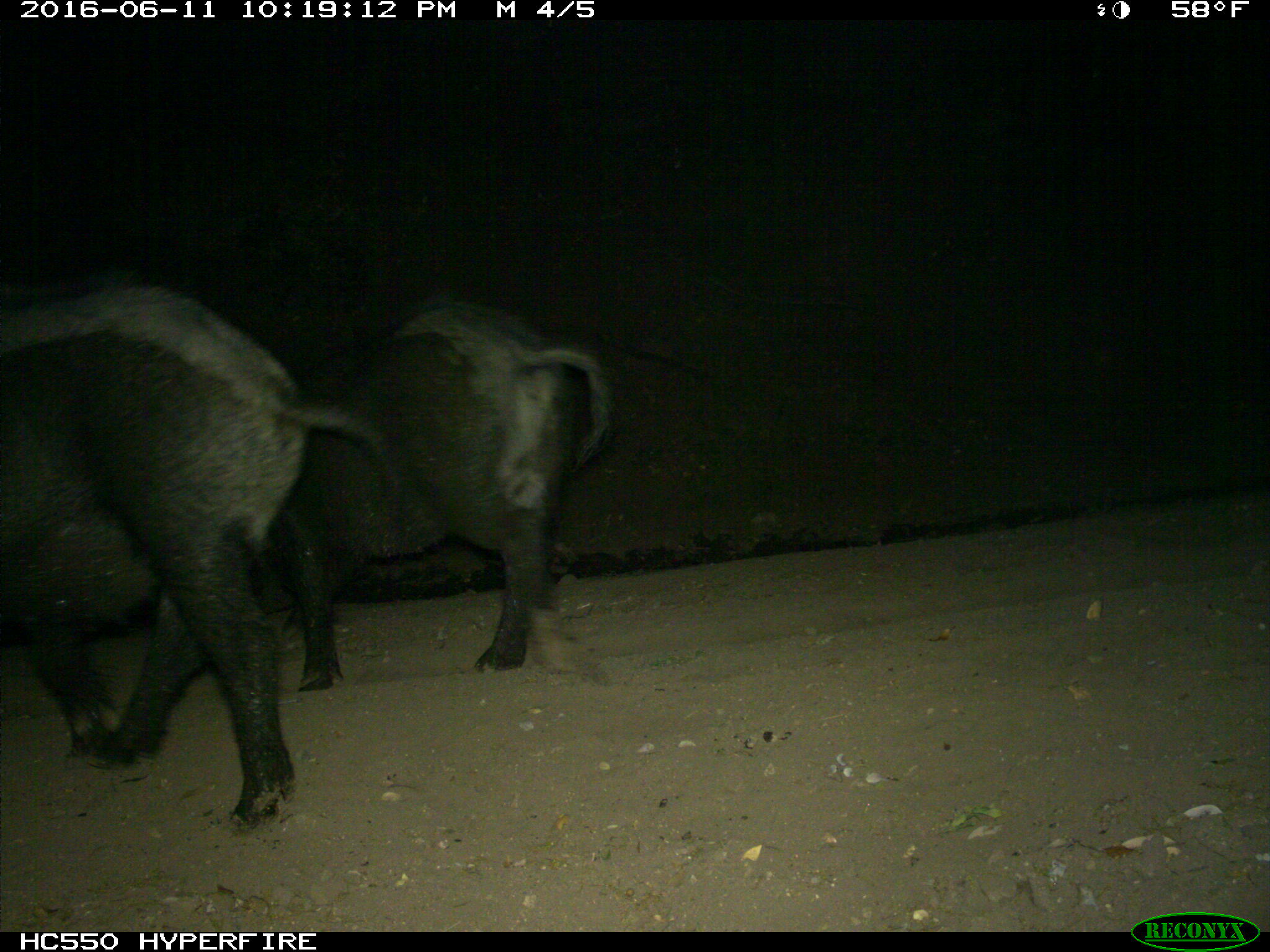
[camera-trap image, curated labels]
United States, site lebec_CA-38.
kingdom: Animalia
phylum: Chordata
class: Mammalia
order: Artiodactyla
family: Suidae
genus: Sus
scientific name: Sus scrofa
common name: wild boar